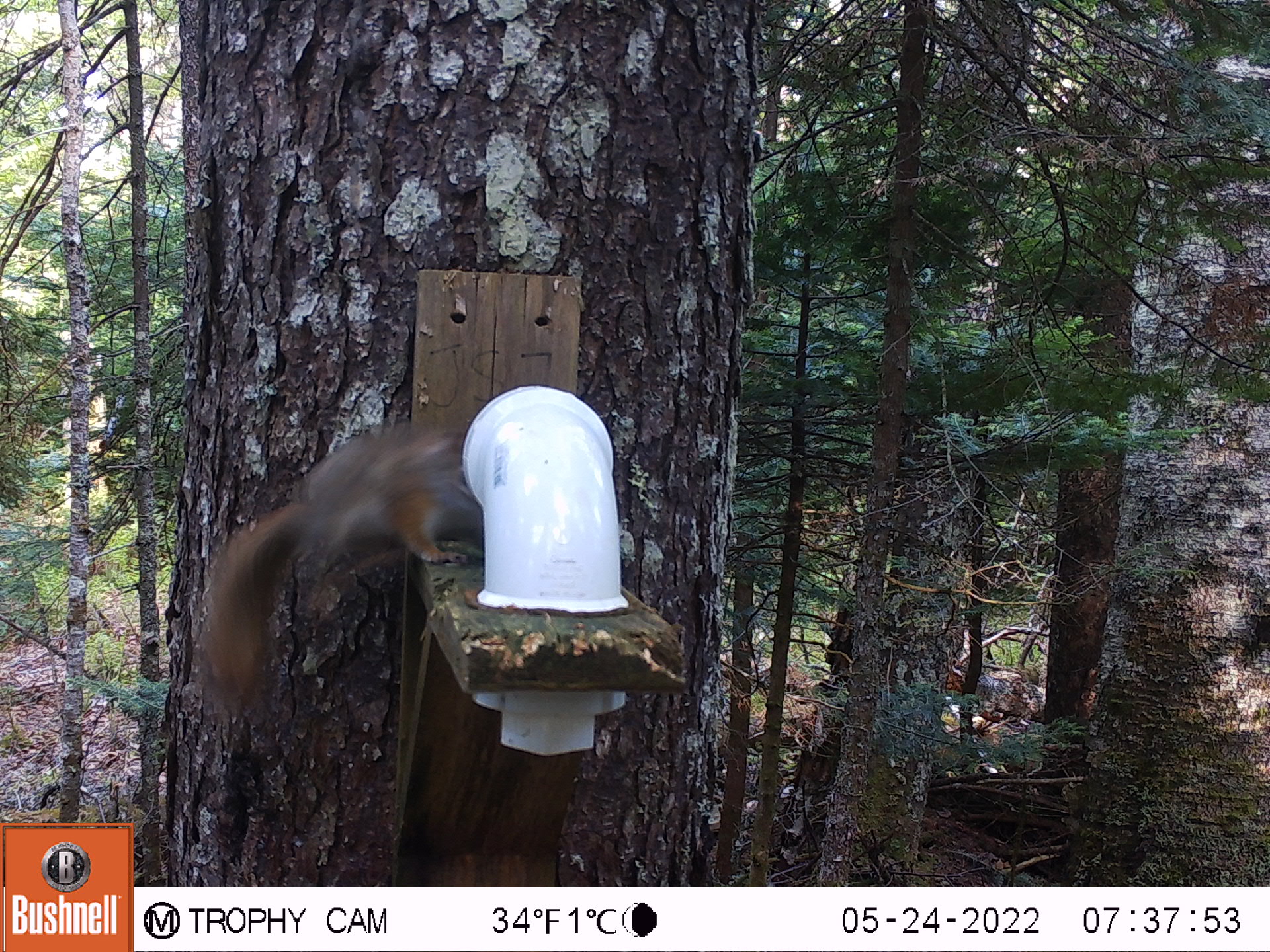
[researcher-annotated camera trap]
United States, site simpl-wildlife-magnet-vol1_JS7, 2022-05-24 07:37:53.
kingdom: Animalia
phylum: Chordata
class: Mammalia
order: Rodentia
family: Sciuridae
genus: Tamiasciurus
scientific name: Tamiasciurus hudsonicus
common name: red squirrel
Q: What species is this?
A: Red squirrel (Tamiasciurus hudsonicus).